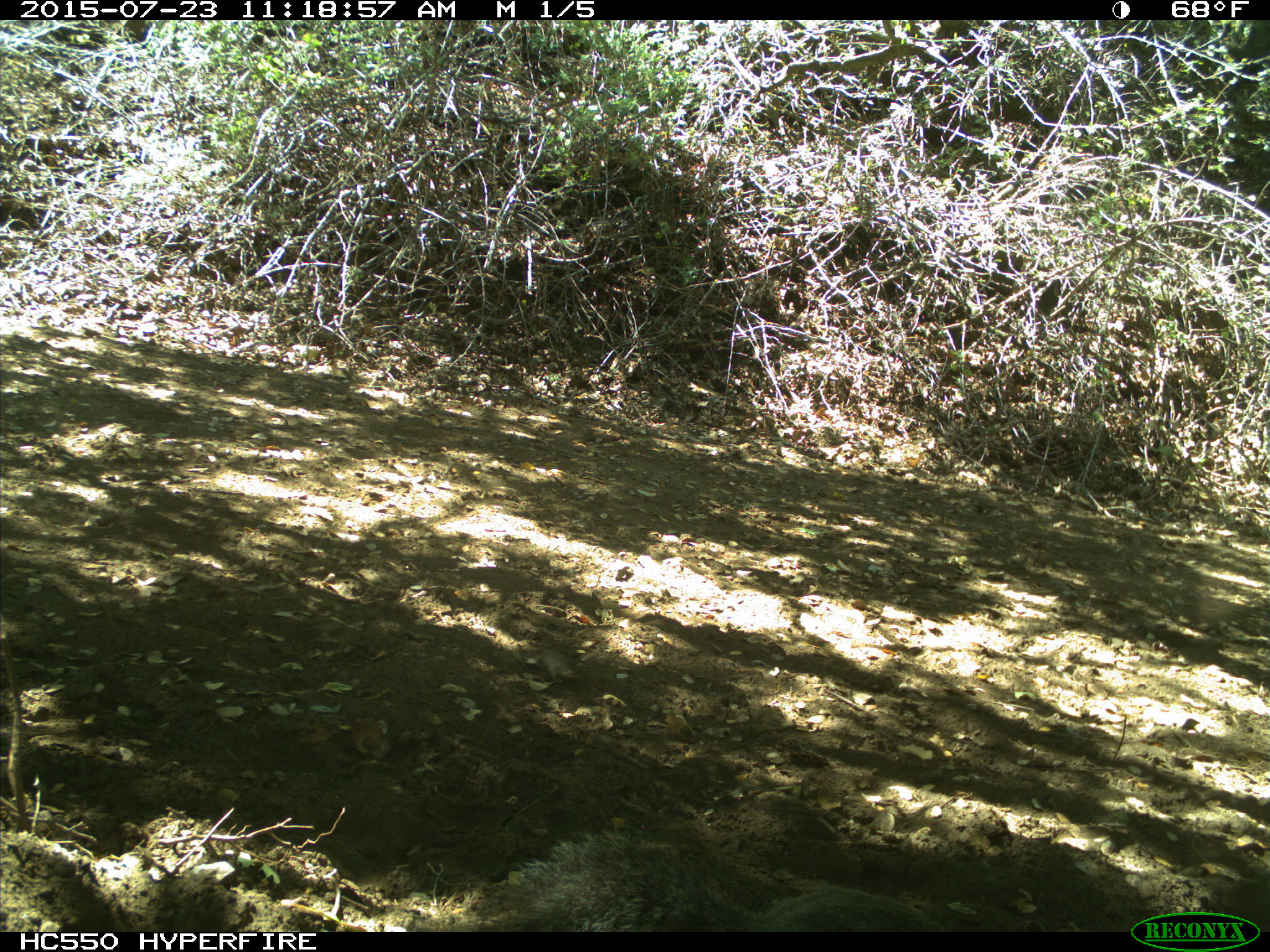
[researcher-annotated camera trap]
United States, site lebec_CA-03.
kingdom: Animalia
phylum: Chordata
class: Mammalia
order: Rodentia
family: Sciuridae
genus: Sciurus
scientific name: Sciurus carolinensis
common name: eastern gray squirrel